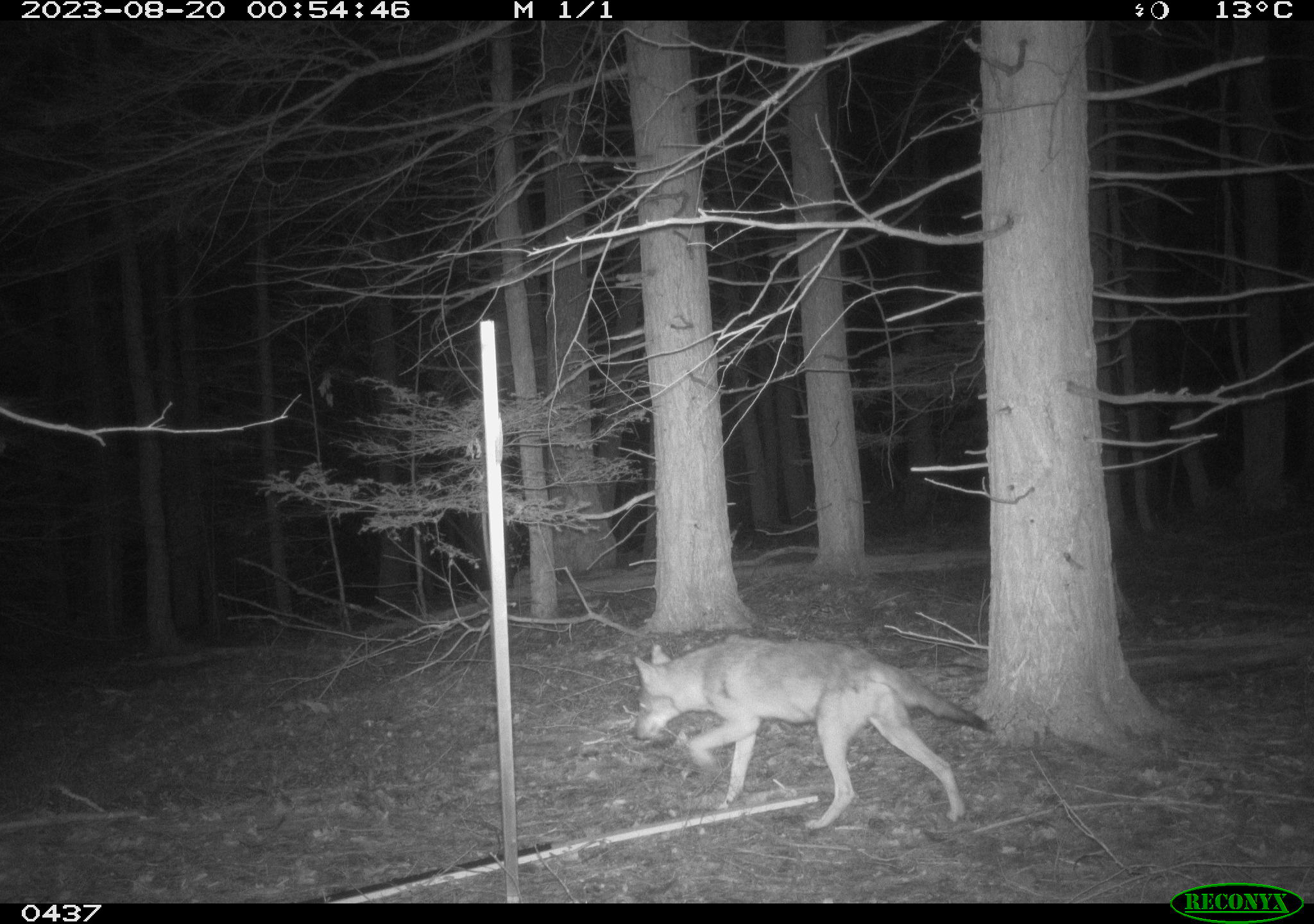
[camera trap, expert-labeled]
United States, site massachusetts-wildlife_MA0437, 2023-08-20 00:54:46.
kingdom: Animalia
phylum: Chordata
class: Mammalia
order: Carnivora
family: Canidae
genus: Canis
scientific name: Canis latrans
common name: coyote